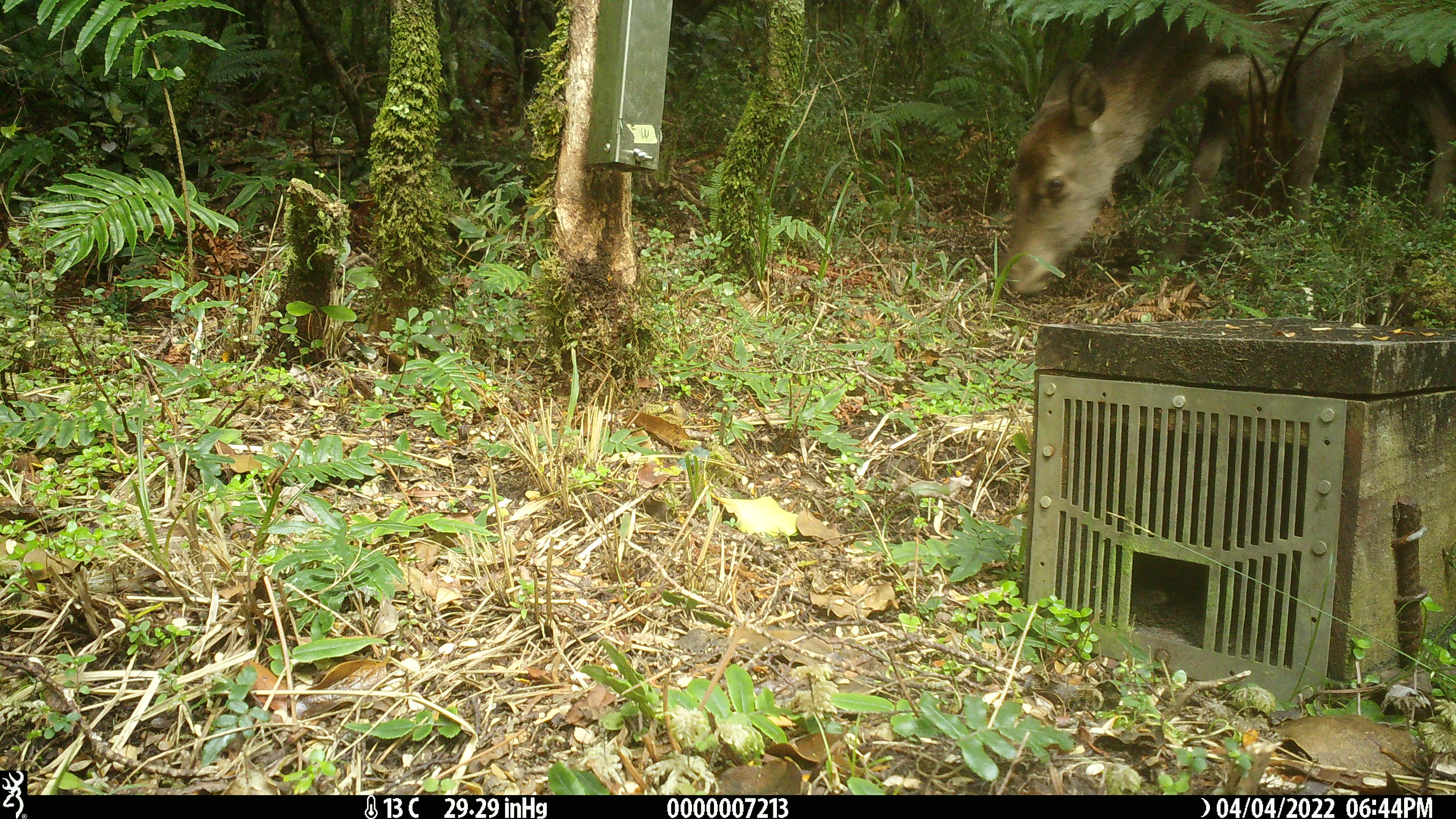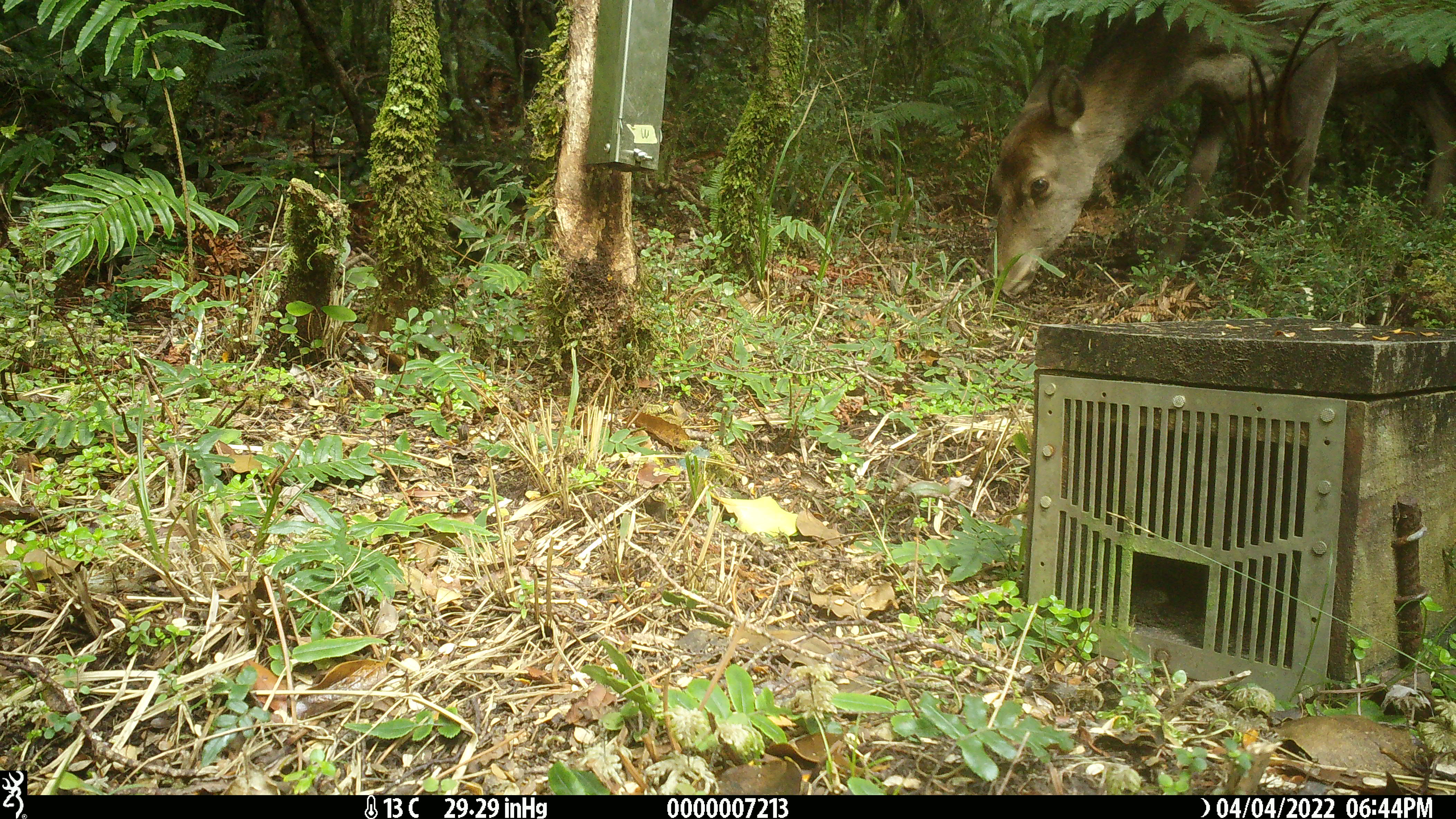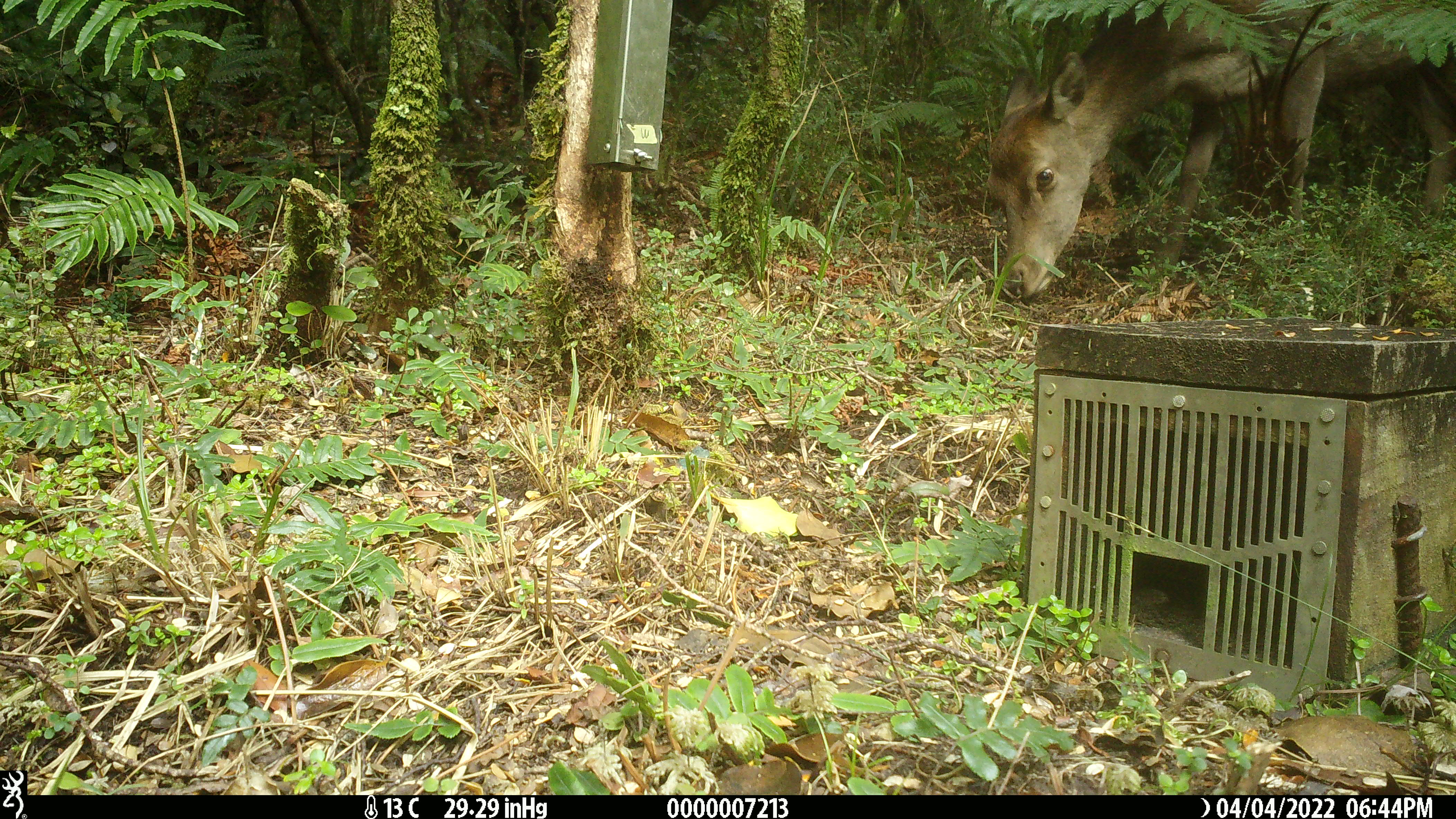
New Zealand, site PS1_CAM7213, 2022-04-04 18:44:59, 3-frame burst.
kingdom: Animalia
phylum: Chordata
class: Mammalia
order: Artiodactyla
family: Cervidae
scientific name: Cervidae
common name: deer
Deer (Cervidae).